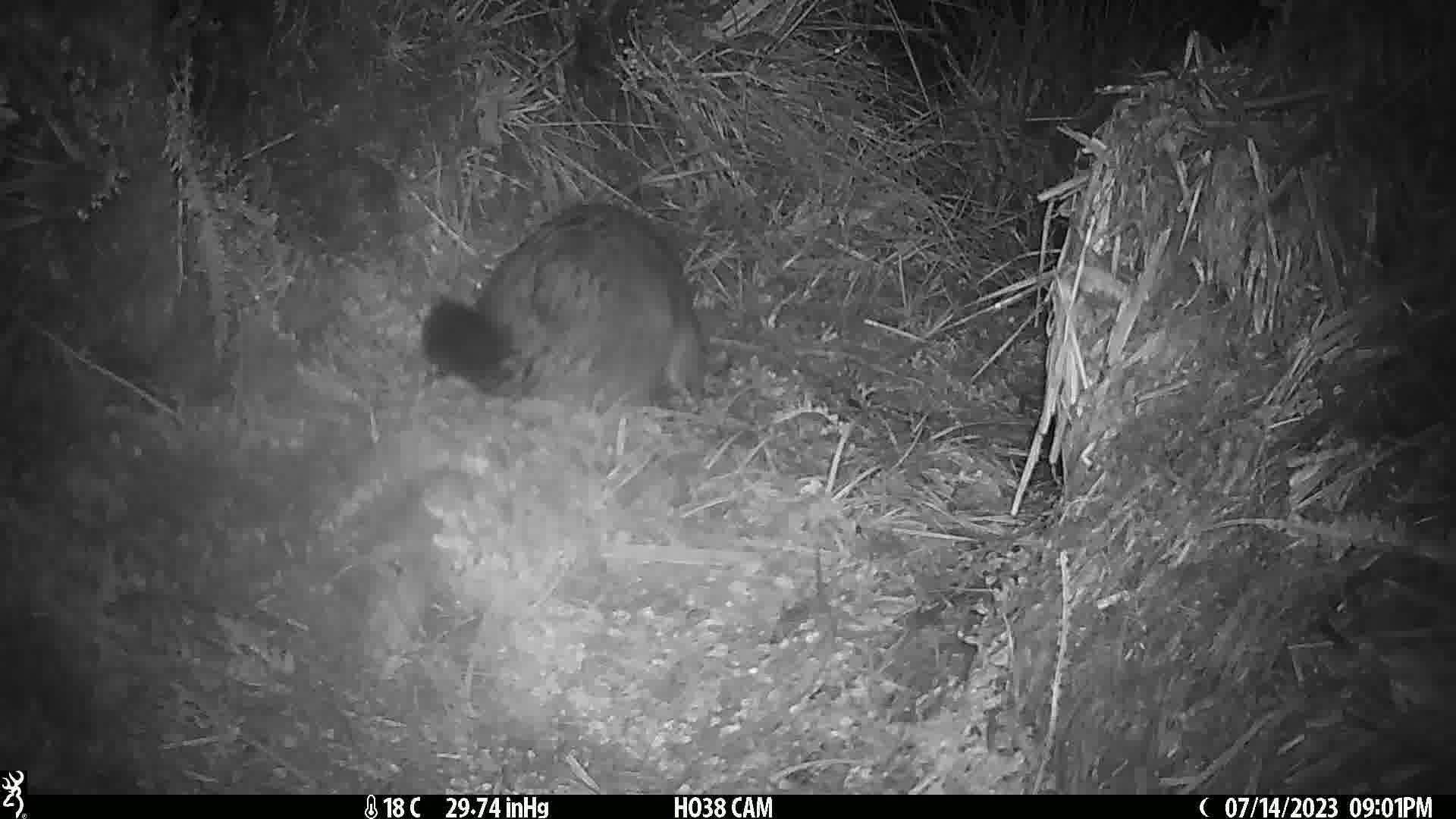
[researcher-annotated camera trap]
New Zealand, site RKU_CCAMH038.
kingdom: Animalia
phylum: Chordata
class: Mammalia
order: Diprotodontia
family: Phalangeridae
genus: Trichosurus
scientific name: Trichosurus vulpecula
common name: common brushtail possum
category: possum